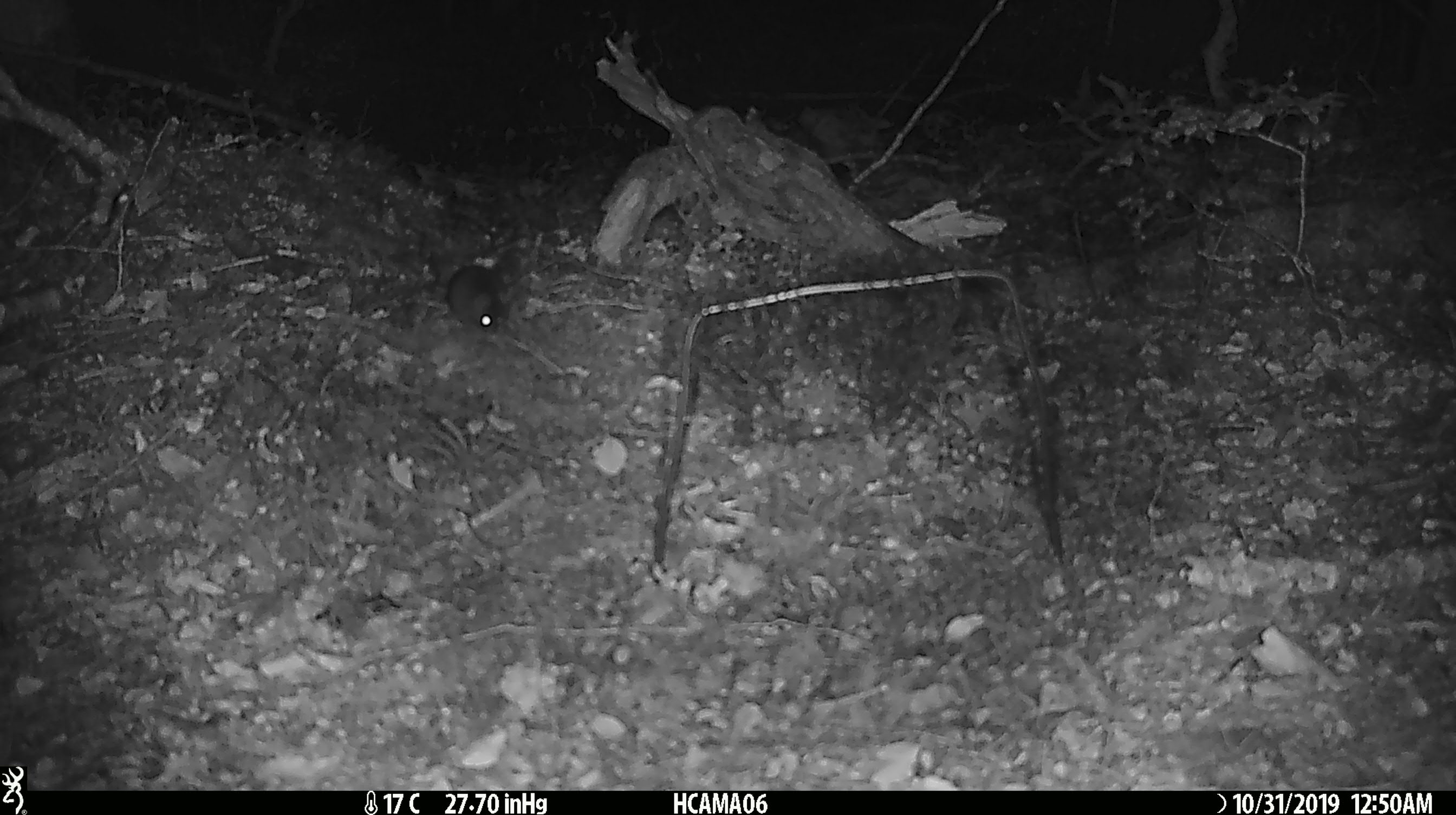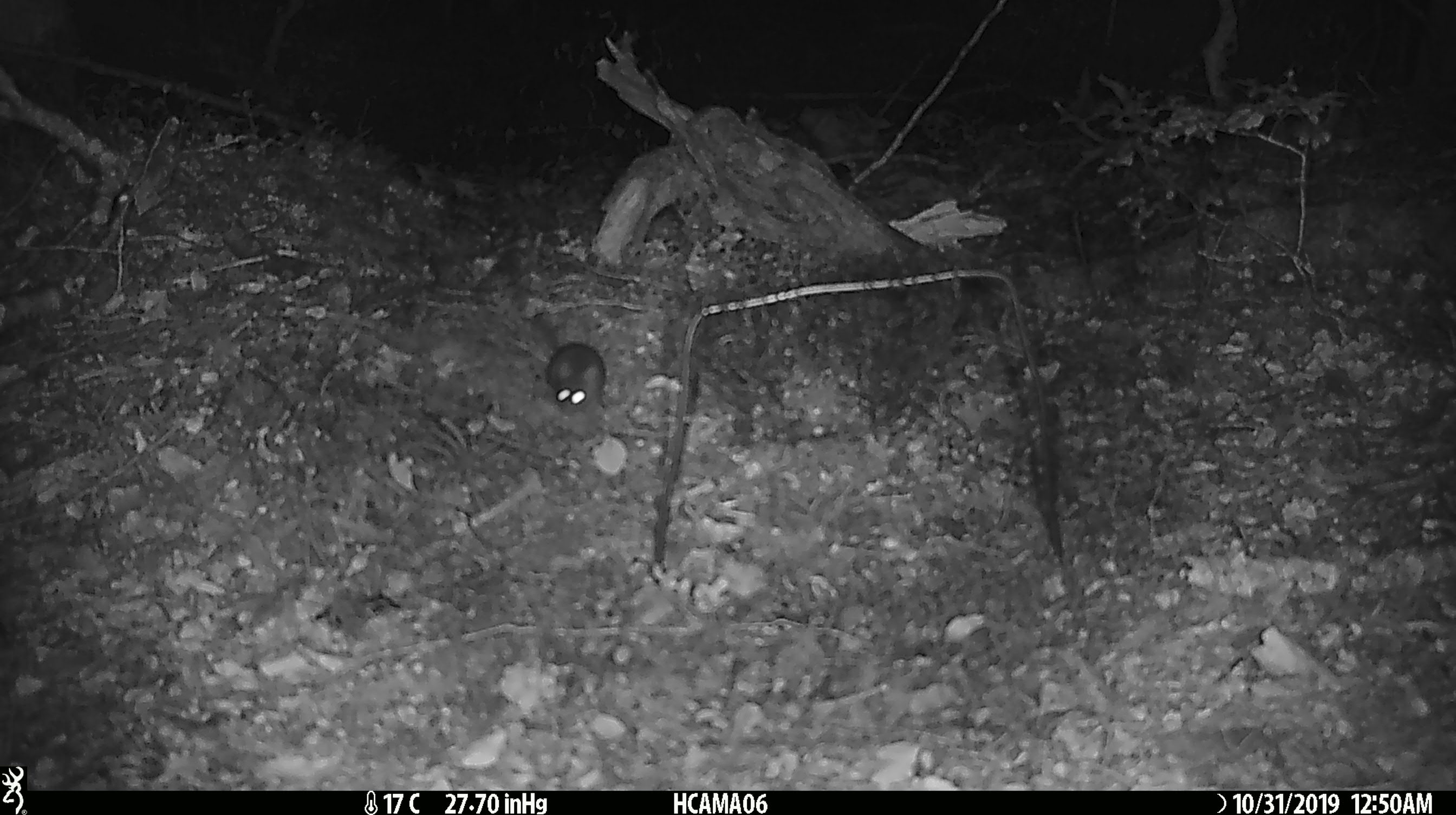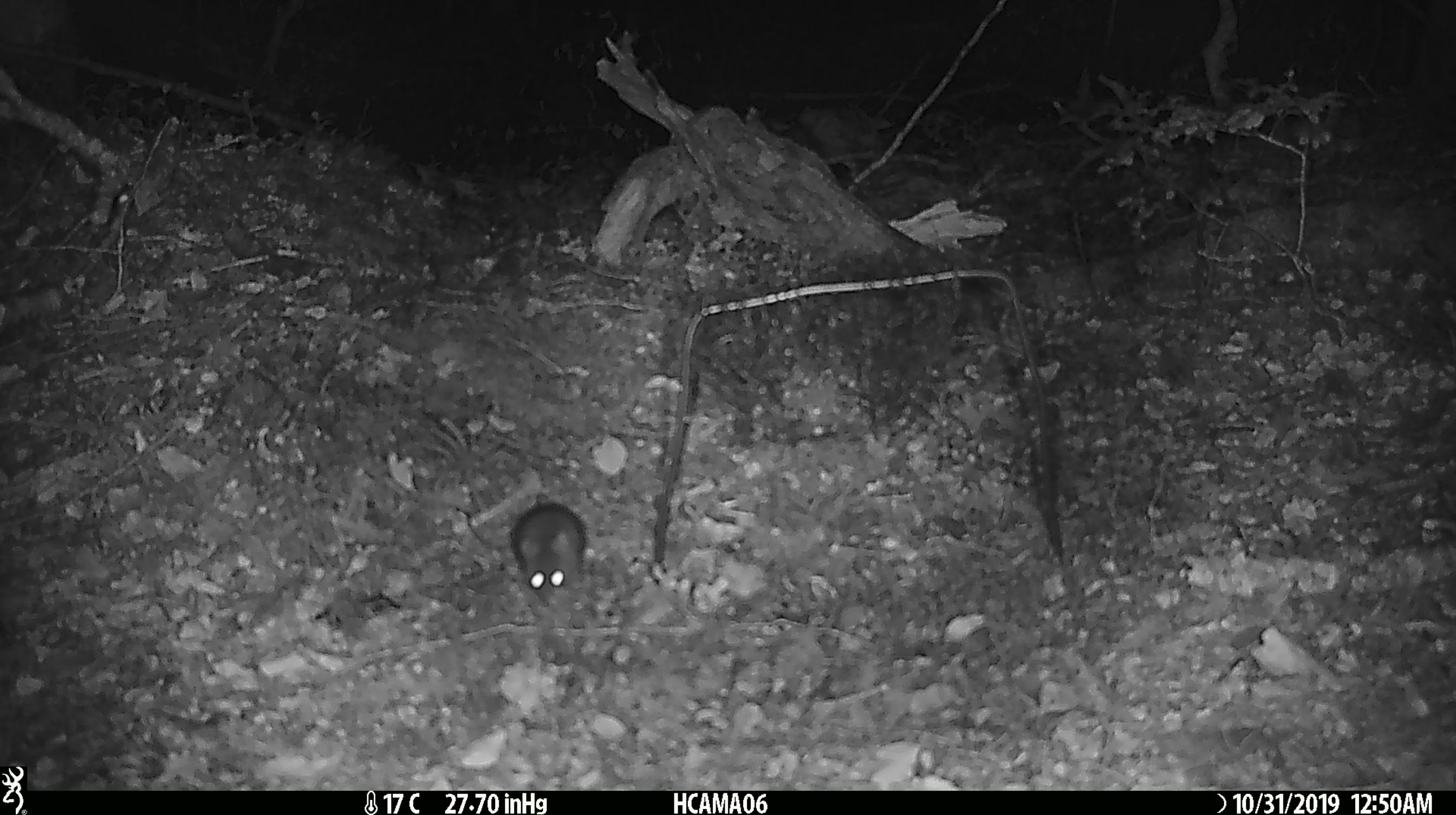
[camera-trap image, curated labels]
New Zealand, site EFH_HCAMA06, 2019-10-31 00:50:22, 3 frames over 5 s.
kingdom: Animalia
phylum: Chordata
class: Mammalia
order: Rodentia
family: Muridae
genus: Mus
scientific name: Mus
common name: mouse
Mouse (Mus).